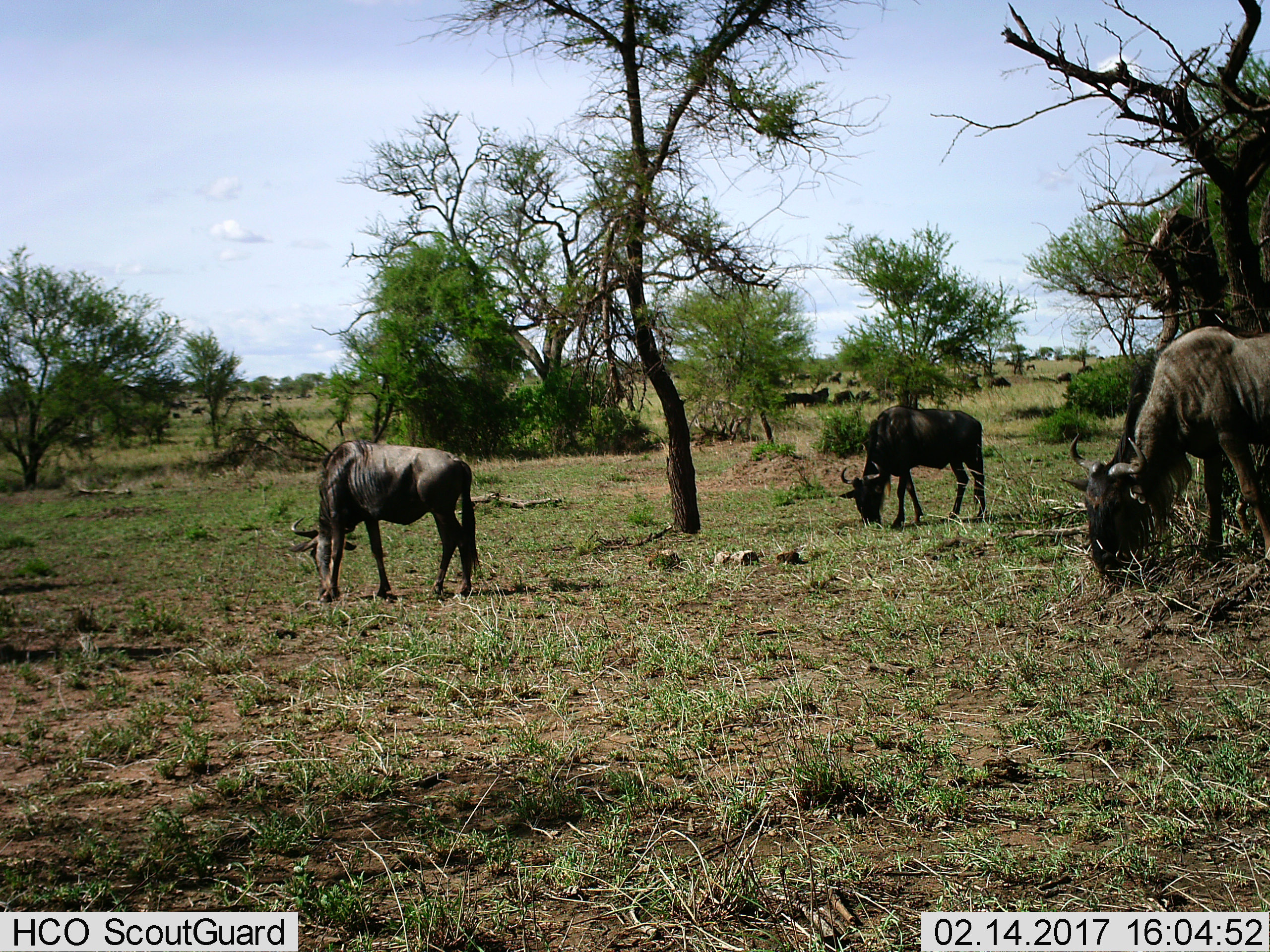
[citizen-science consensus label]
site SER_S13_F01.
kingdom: Animalia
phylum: Chordata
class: Mammalia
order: Artiodactyla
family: Bovidae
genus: Connochaetes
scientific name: Connochaetes taurinus taurinus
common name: blue wildebeest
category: wildebeestblue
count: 3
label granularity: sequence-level